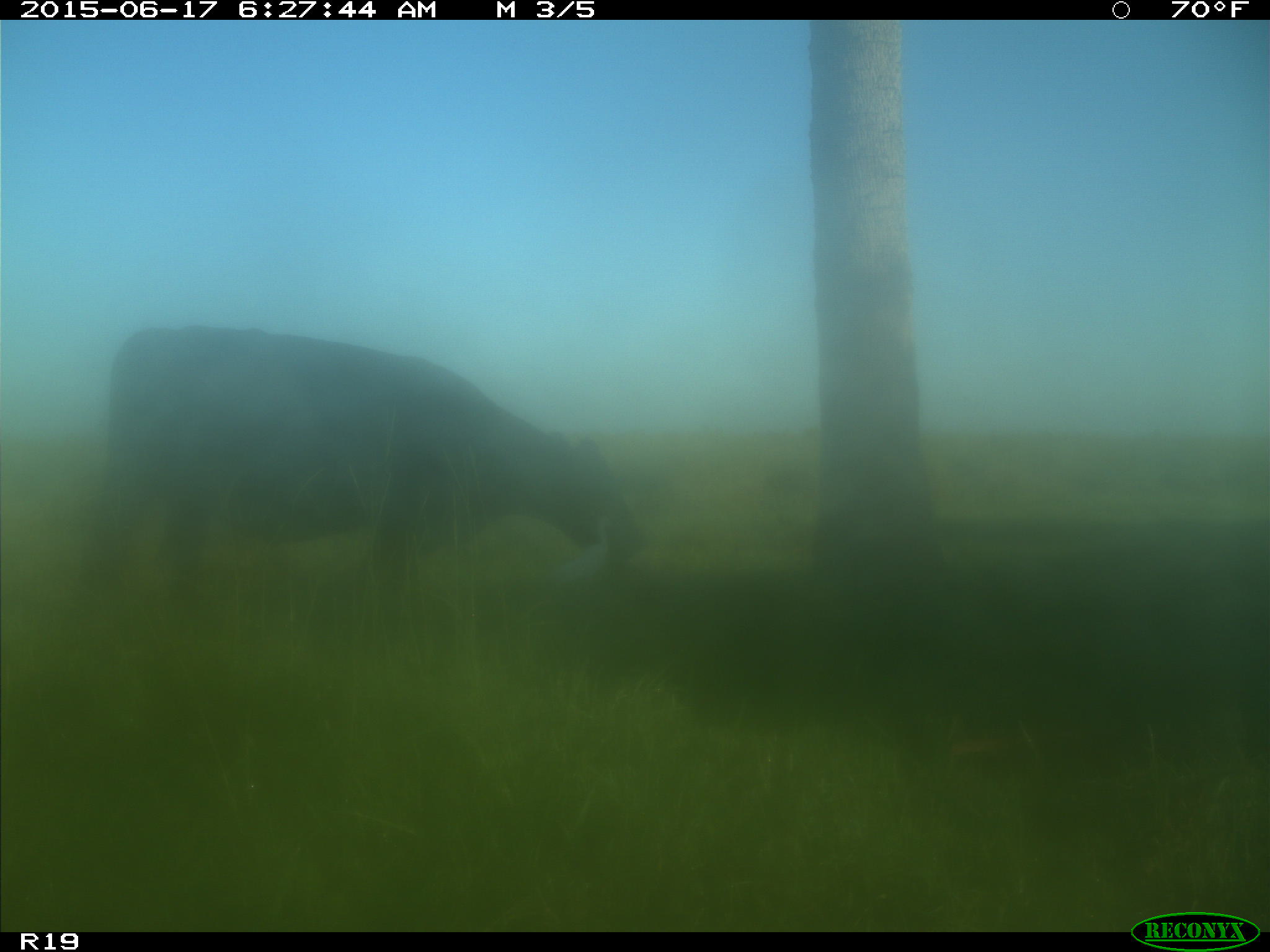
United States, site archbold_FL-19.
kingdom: Animalia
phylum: Chordata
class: Mammalia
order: Artiodactyla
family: Bovidae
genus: Bos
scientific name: Bos taurus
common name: domestic cow